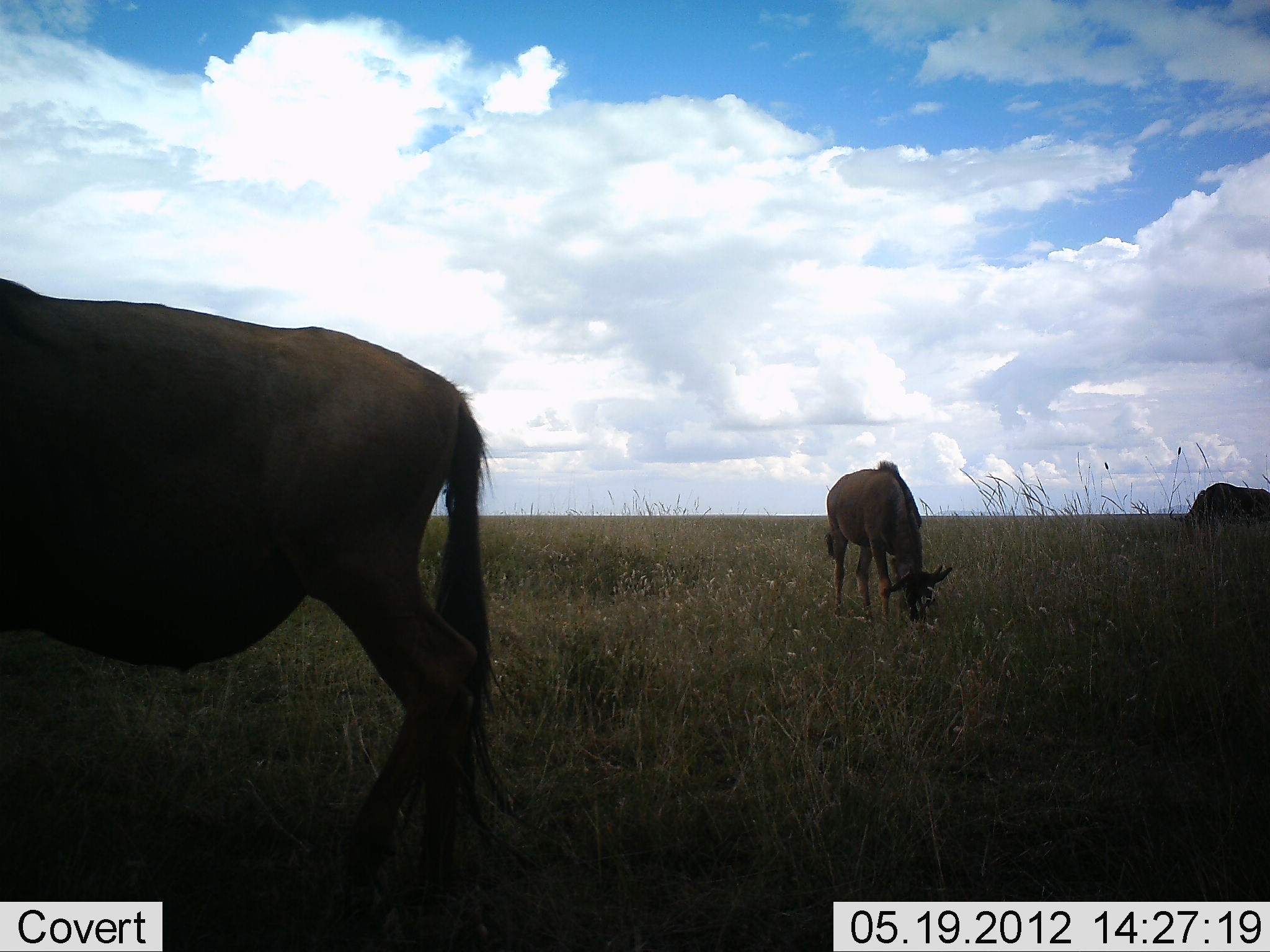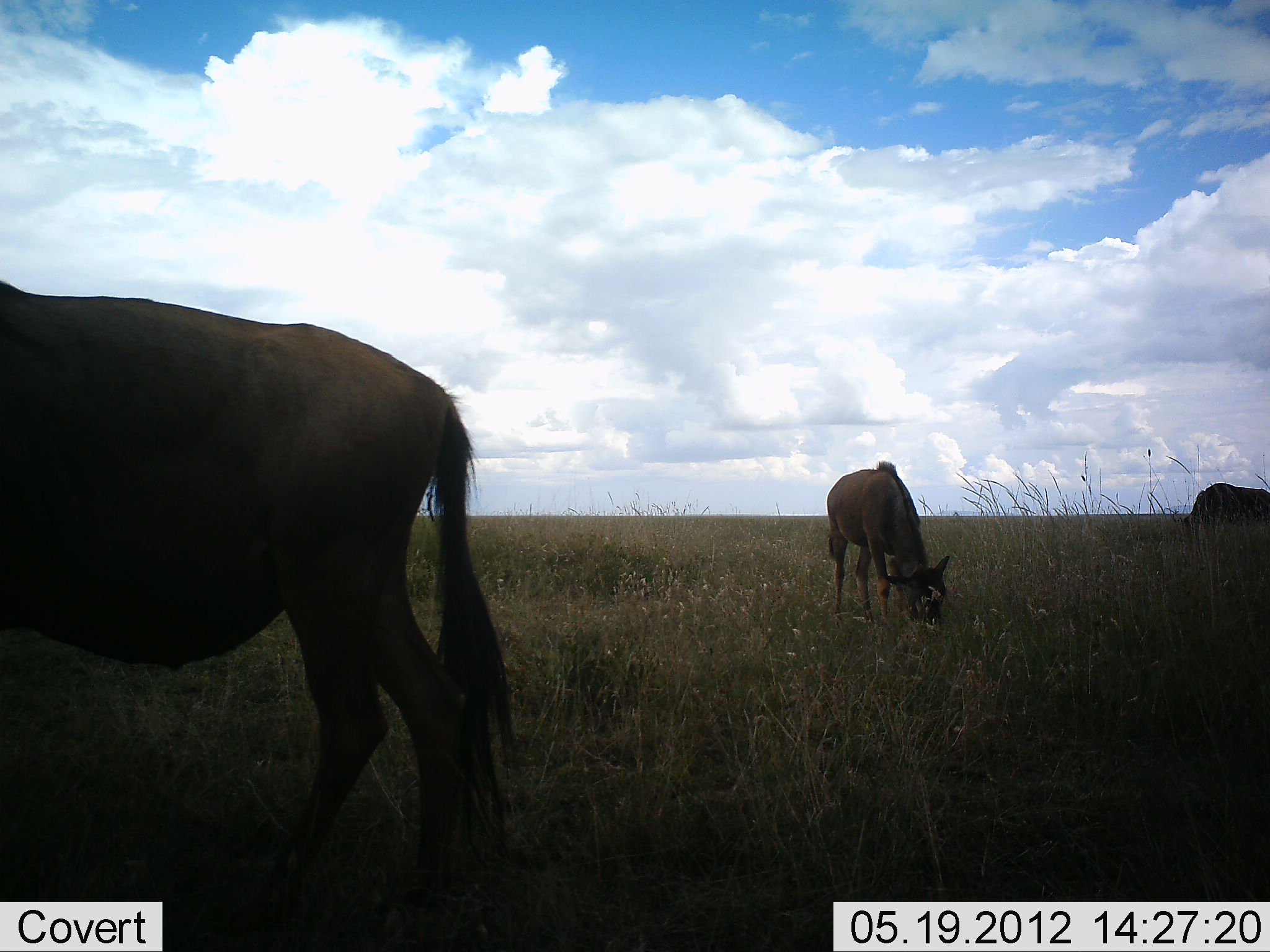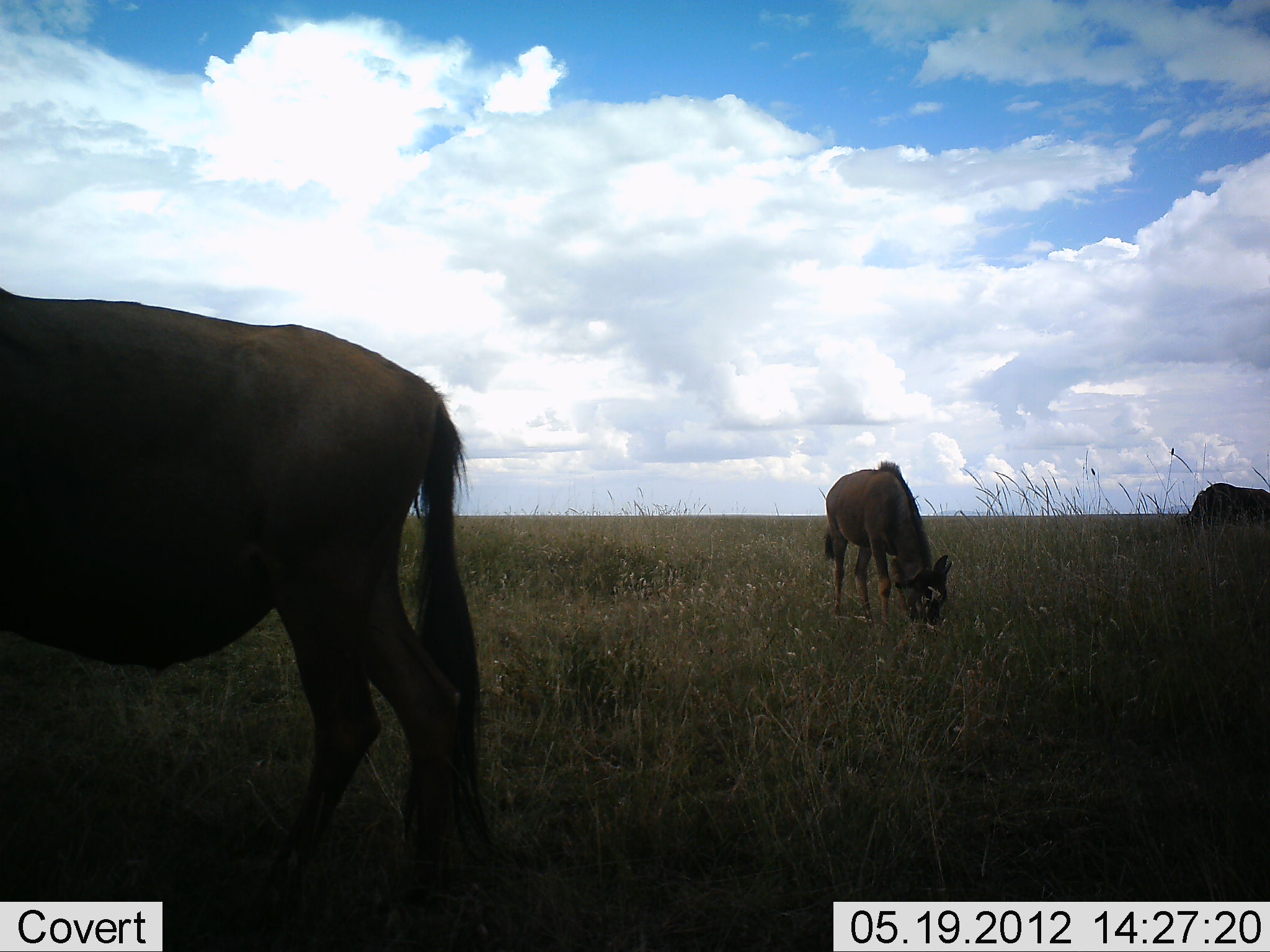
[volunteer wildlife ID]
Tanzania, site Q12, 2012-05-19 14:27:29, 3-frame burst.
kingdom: Animalia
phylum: Chordata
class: Mammalia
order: Artiodactyla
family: Bovidae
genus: Connochaetes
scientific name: Connochaetes taurinus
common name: blue wildebeest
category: wildebeest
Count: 3.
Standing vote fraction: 60%.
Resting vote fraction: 0%.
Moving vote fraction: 0%.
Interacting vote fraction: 0%.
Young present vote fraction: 20%.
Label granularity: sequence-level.